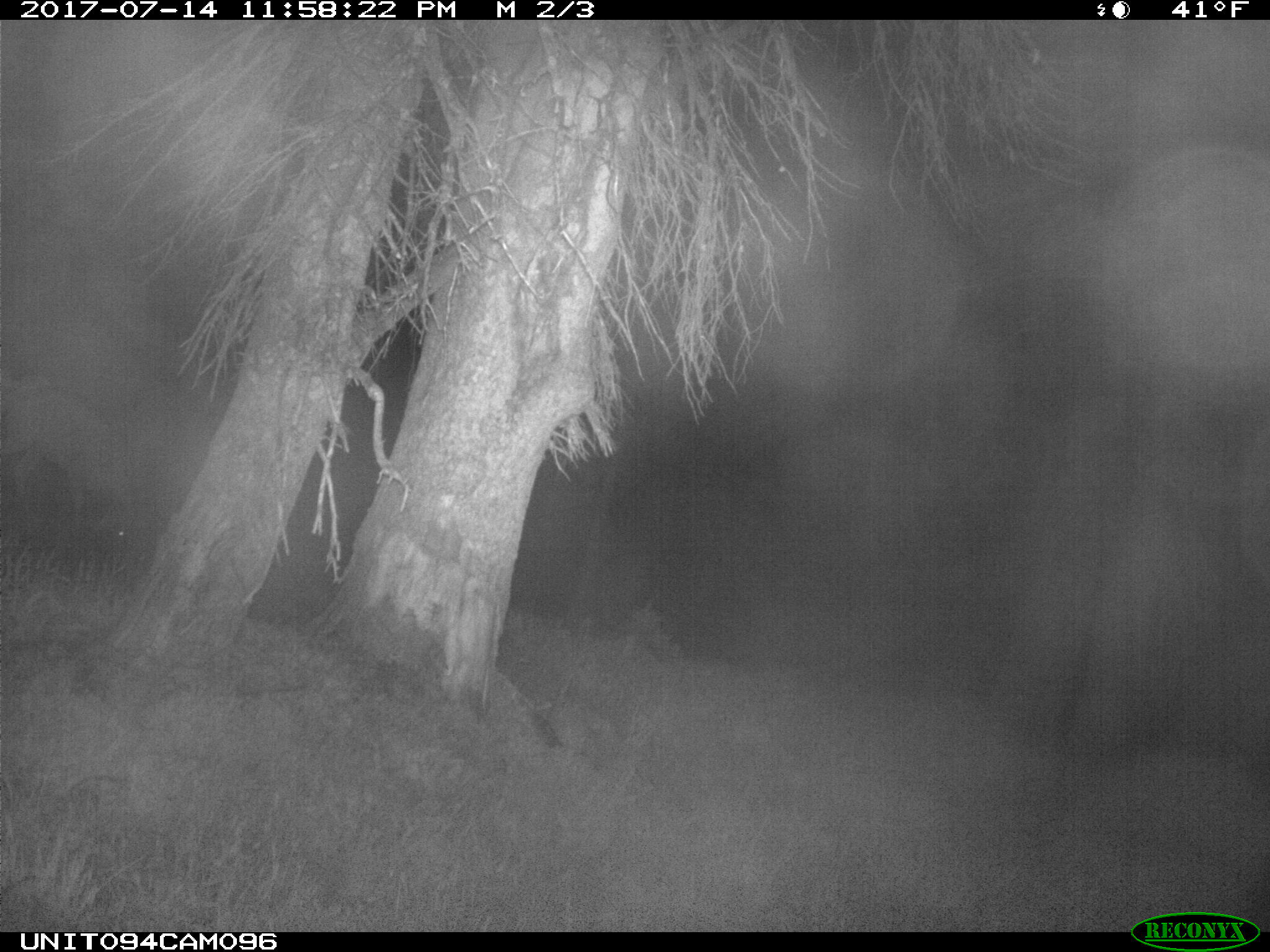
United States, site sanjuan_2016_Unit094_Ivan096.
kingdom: Animalia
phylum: Chordata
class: Mammalia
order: Artiodactyla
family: Cervidae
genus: Odocoileus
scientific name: Odocoileus hemionus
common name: mule deer